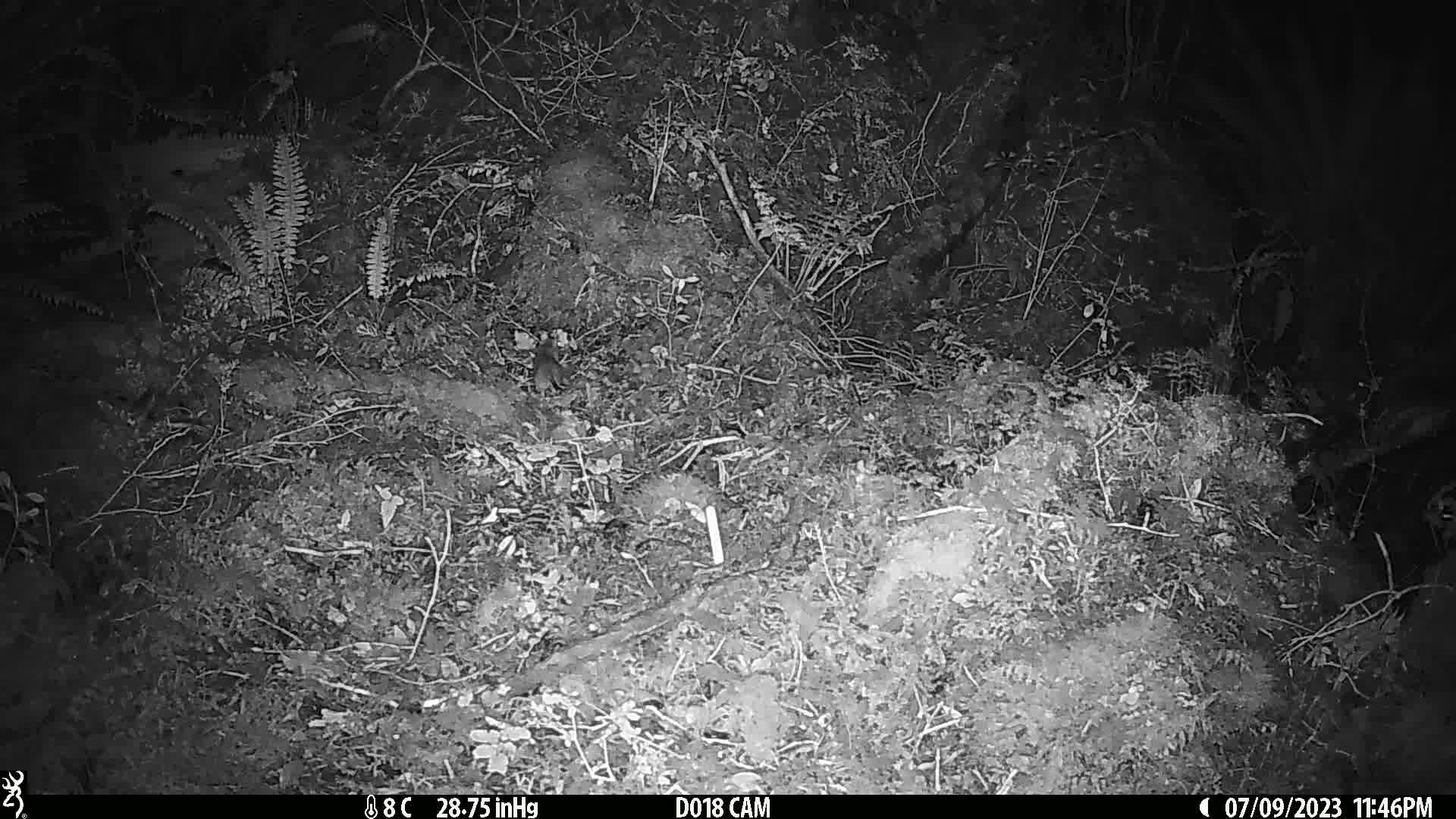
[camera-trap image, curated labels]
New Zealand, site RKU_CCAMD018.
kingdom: Animalia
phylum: Chordata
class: Mammalia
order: Rodentia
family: Muridae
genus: Rattus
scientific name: Rattus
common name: rat